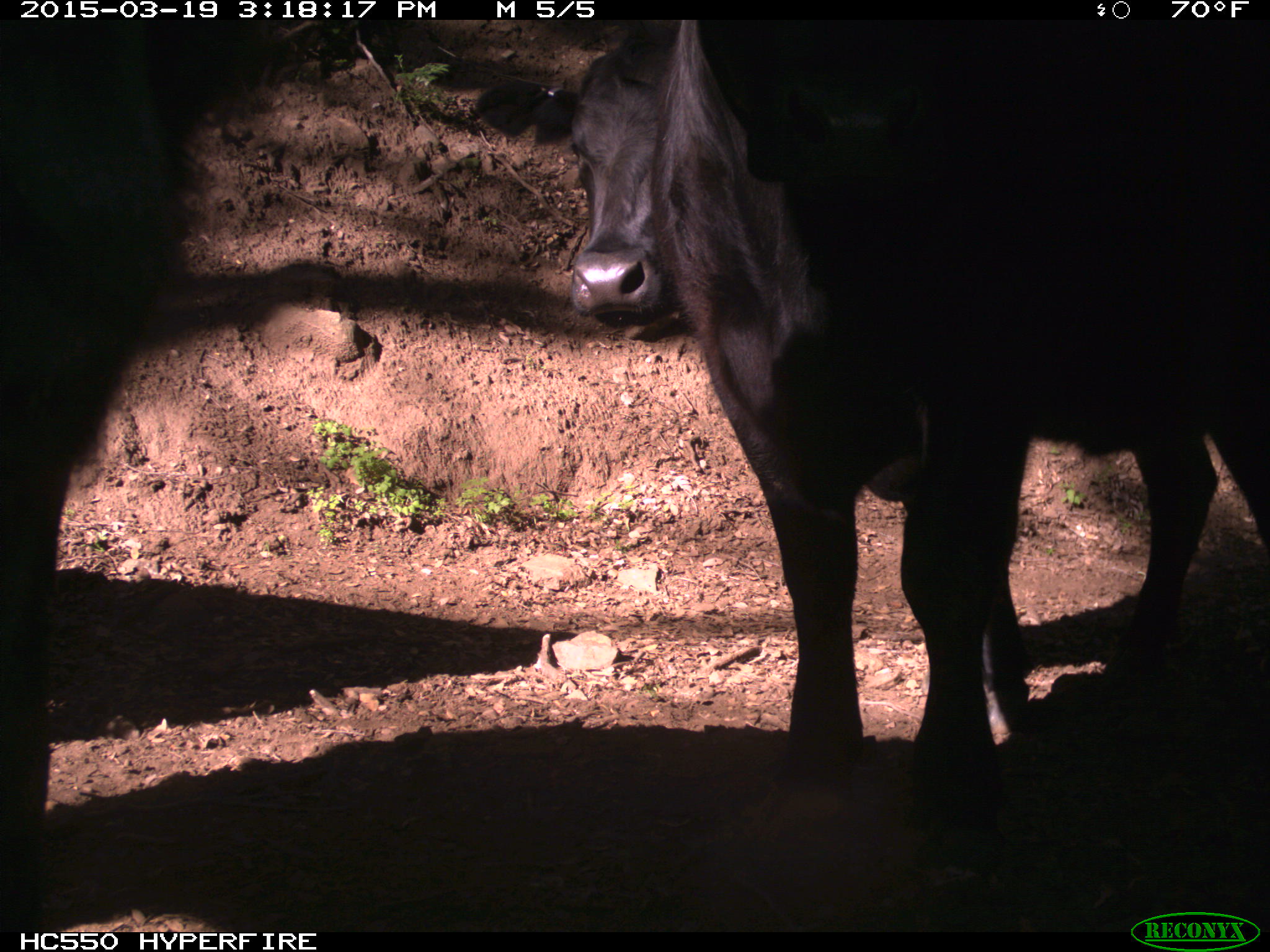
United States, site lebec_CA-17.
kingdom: Animalia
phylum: Chordata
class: Mammalia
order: Artiodactyla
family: Bovidae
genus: Bos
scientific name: Bos taurus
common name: domestic cow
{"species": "Bos taurus (domestic cow)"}